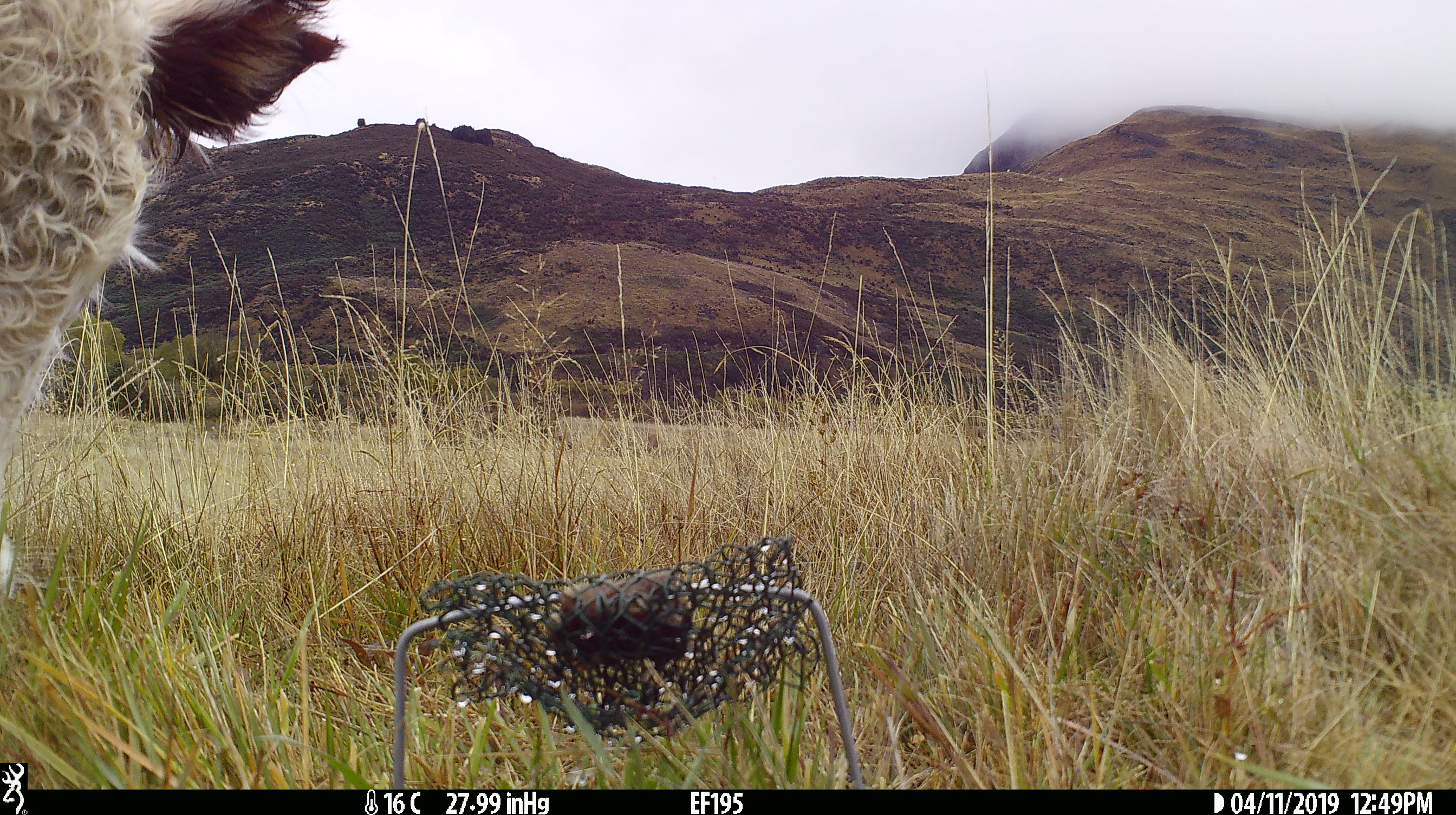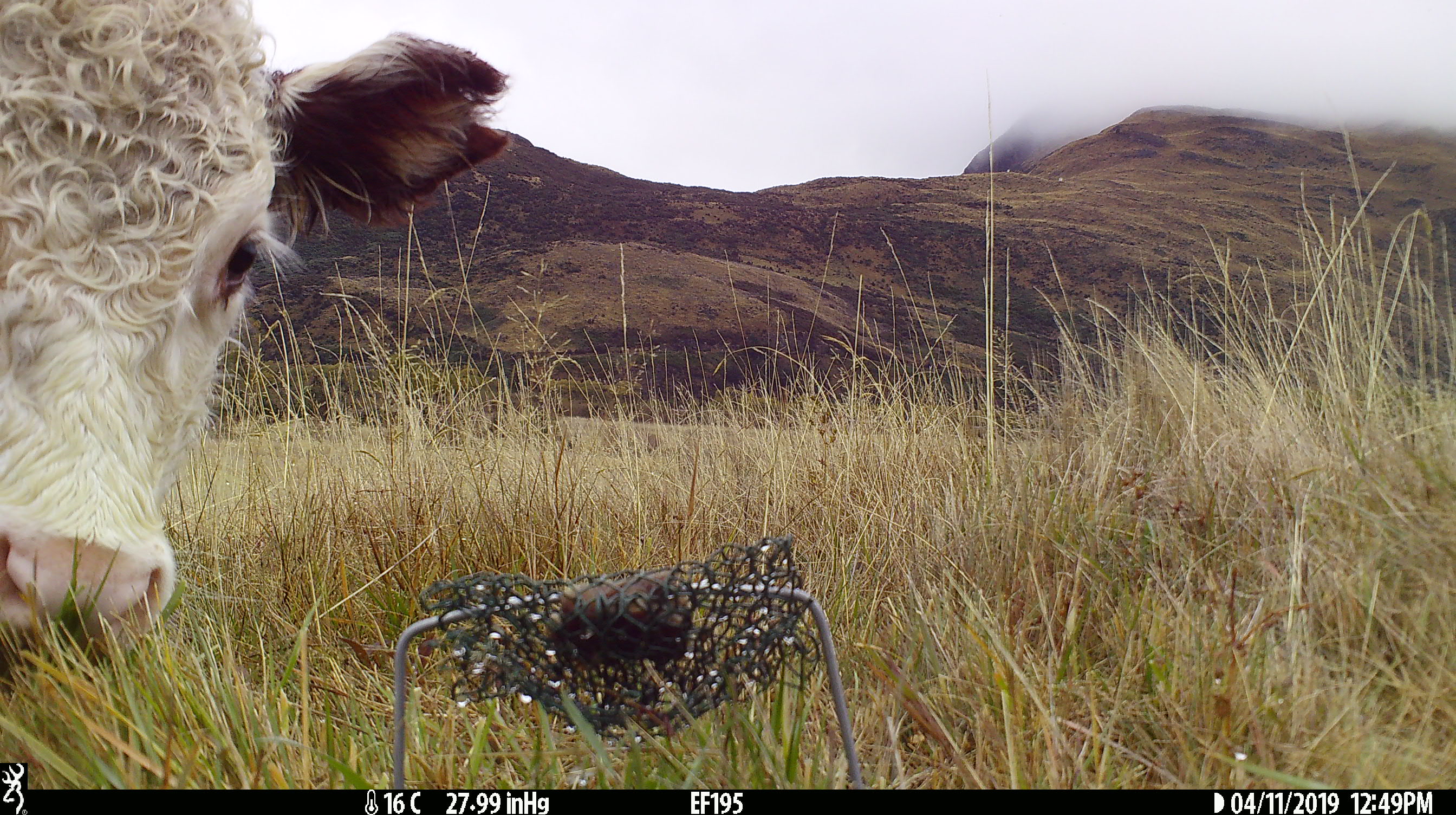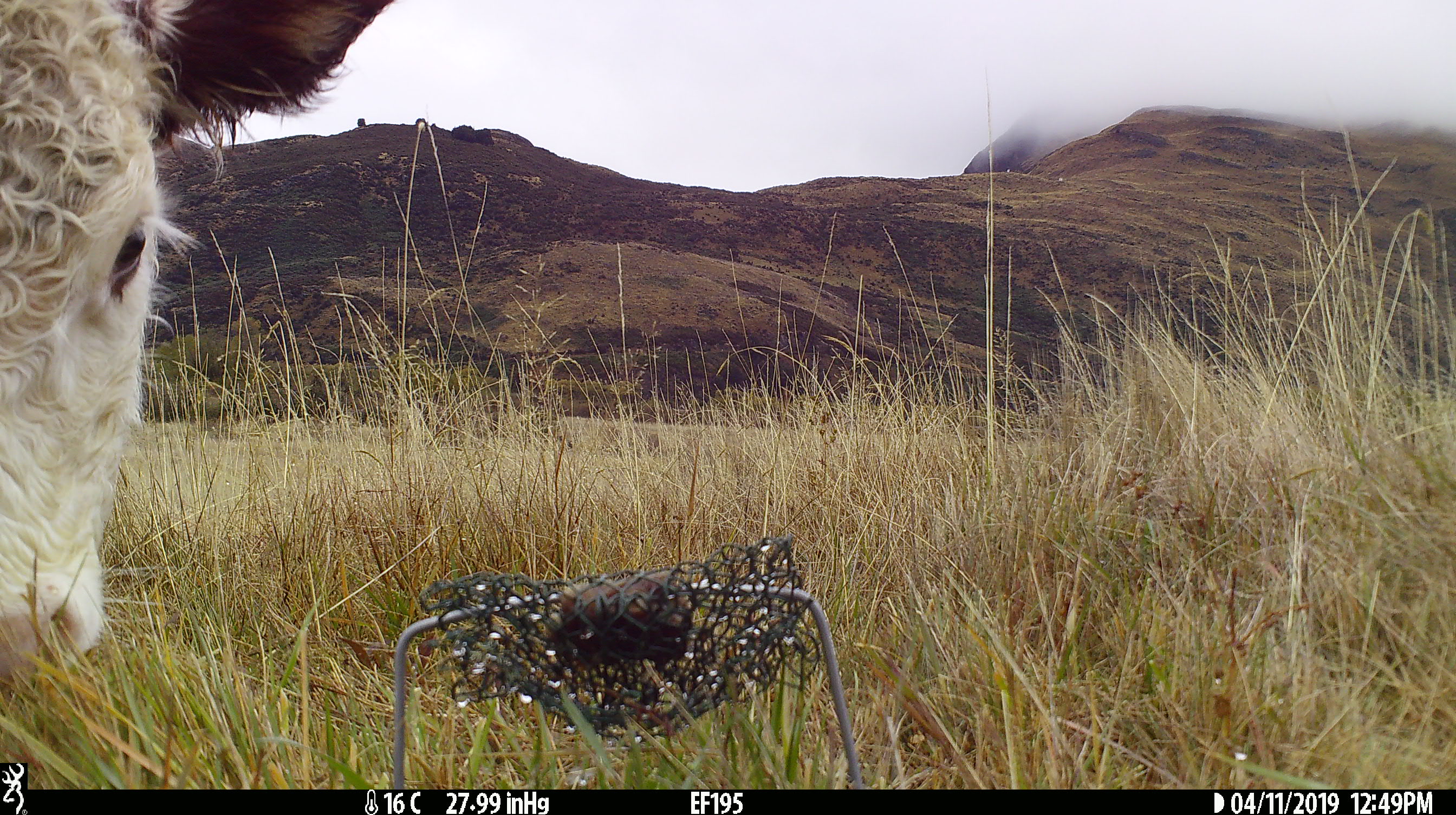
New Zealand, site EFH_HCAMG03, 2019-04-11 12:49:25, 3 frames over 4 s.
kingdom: Animalia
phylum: Chordata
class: Mammalia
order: Artiodactyla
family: Bovidae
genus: Bos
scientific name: Bos taurus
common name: domestic cow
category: cow